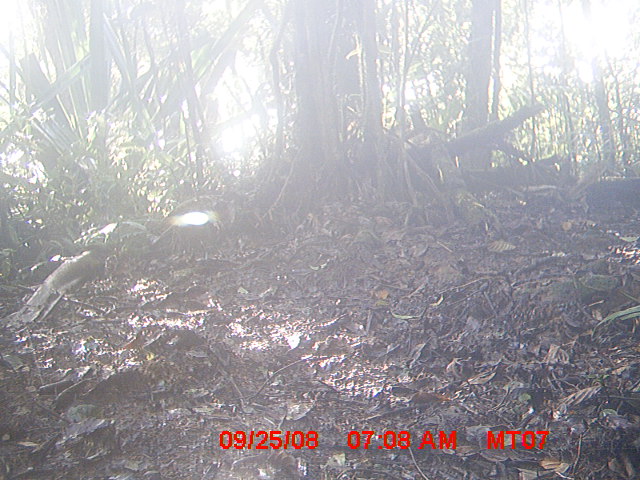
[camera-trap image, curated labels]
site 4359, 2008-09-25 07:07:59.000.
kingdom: Animalia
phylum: Chordata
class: Aves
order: Coraciiformes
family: Brachypteraciidae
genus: Brachypteracias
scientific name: Brachypteracias squamiger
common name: scaly ground-roller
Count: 2.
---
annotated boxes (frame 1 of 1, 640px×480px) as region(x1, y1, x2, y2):
brachypteracias squamiger: region(16, 240, 108, 322)